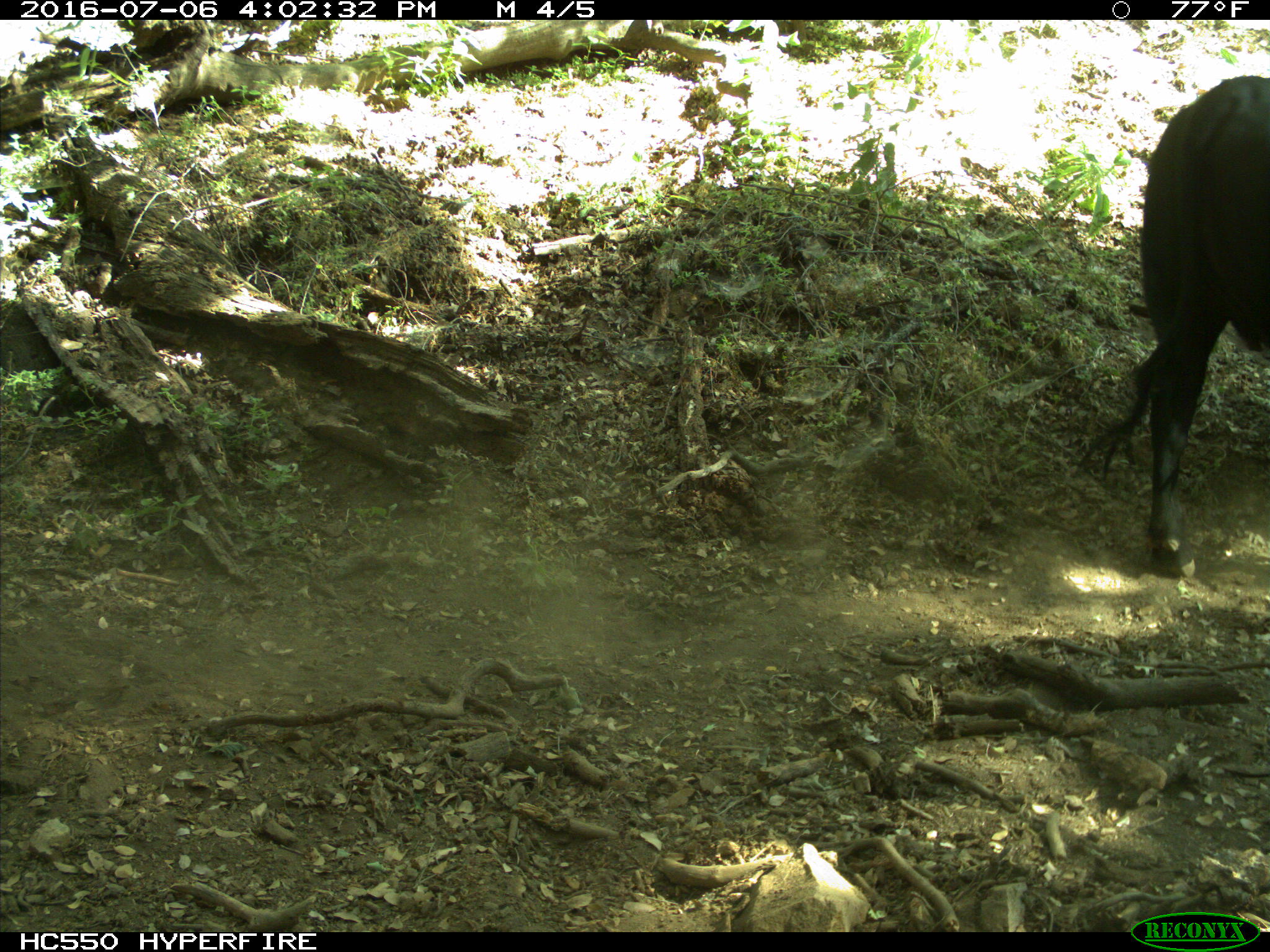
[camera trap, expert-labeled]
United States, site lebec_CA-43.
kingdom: Animalia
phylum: Chordata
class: Mammalia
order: Artiodactyla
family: Bovidae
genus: Bos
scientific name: Bos taurus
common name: domestic cow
Bos taurus (domestic cow).